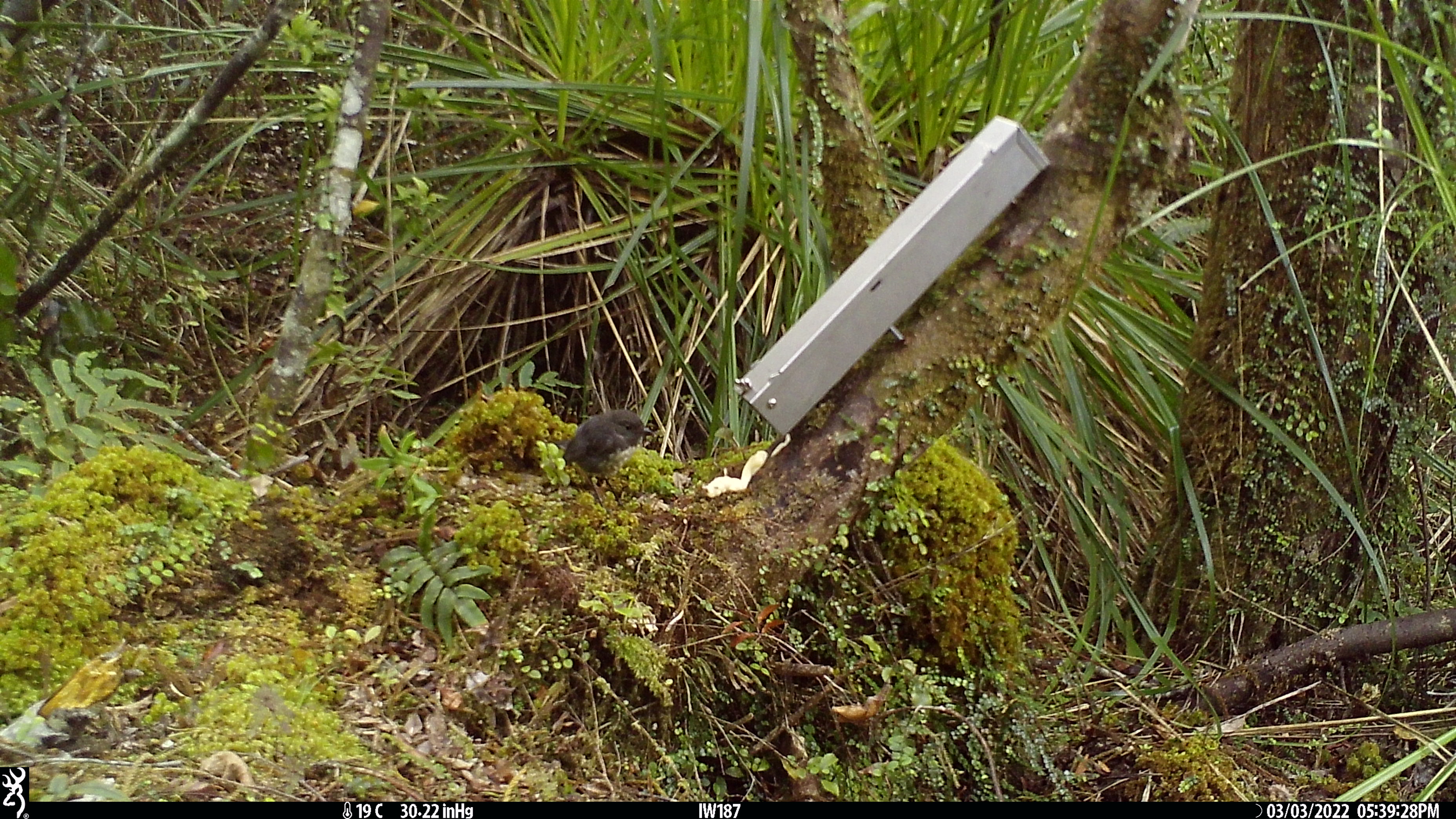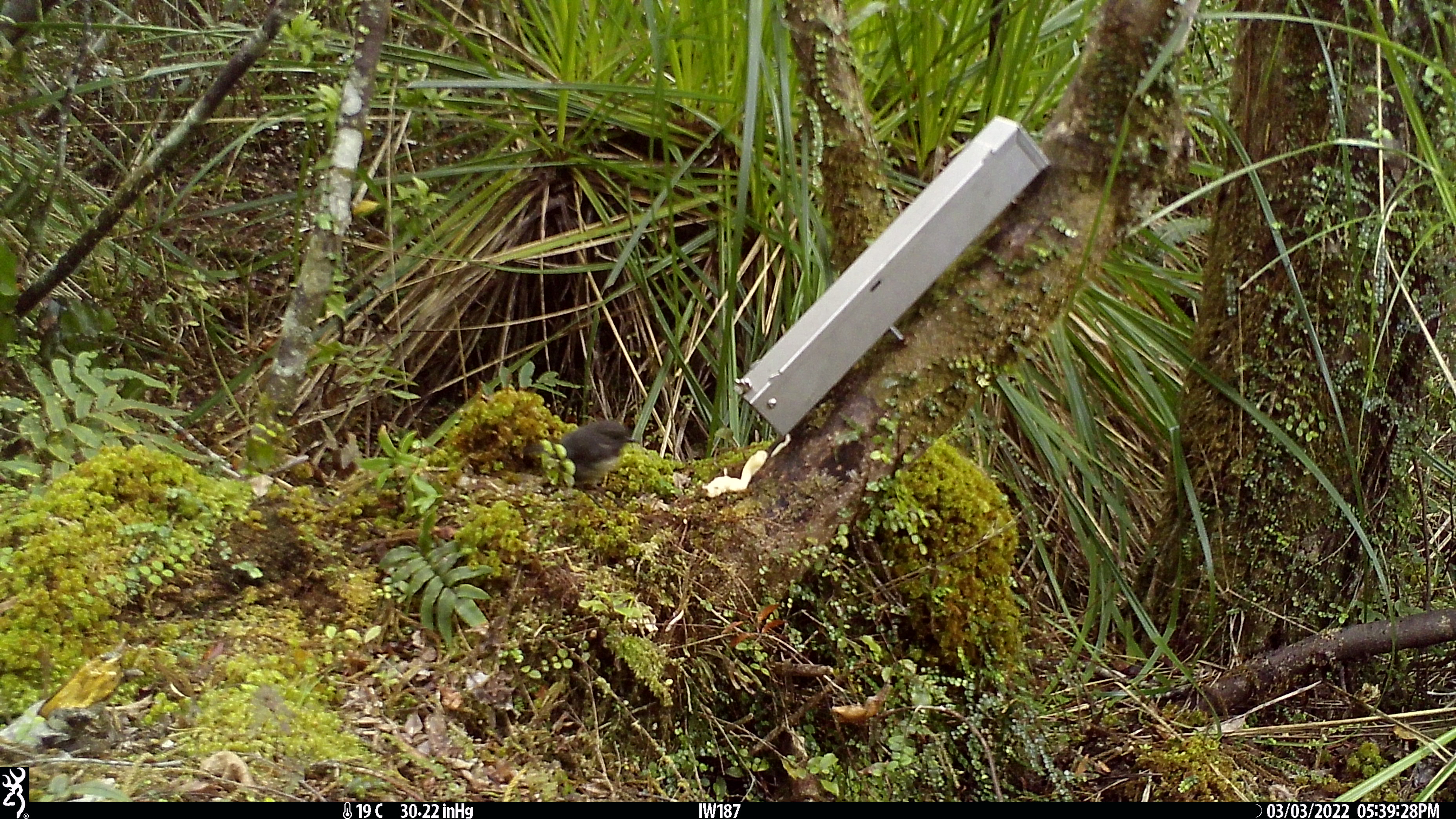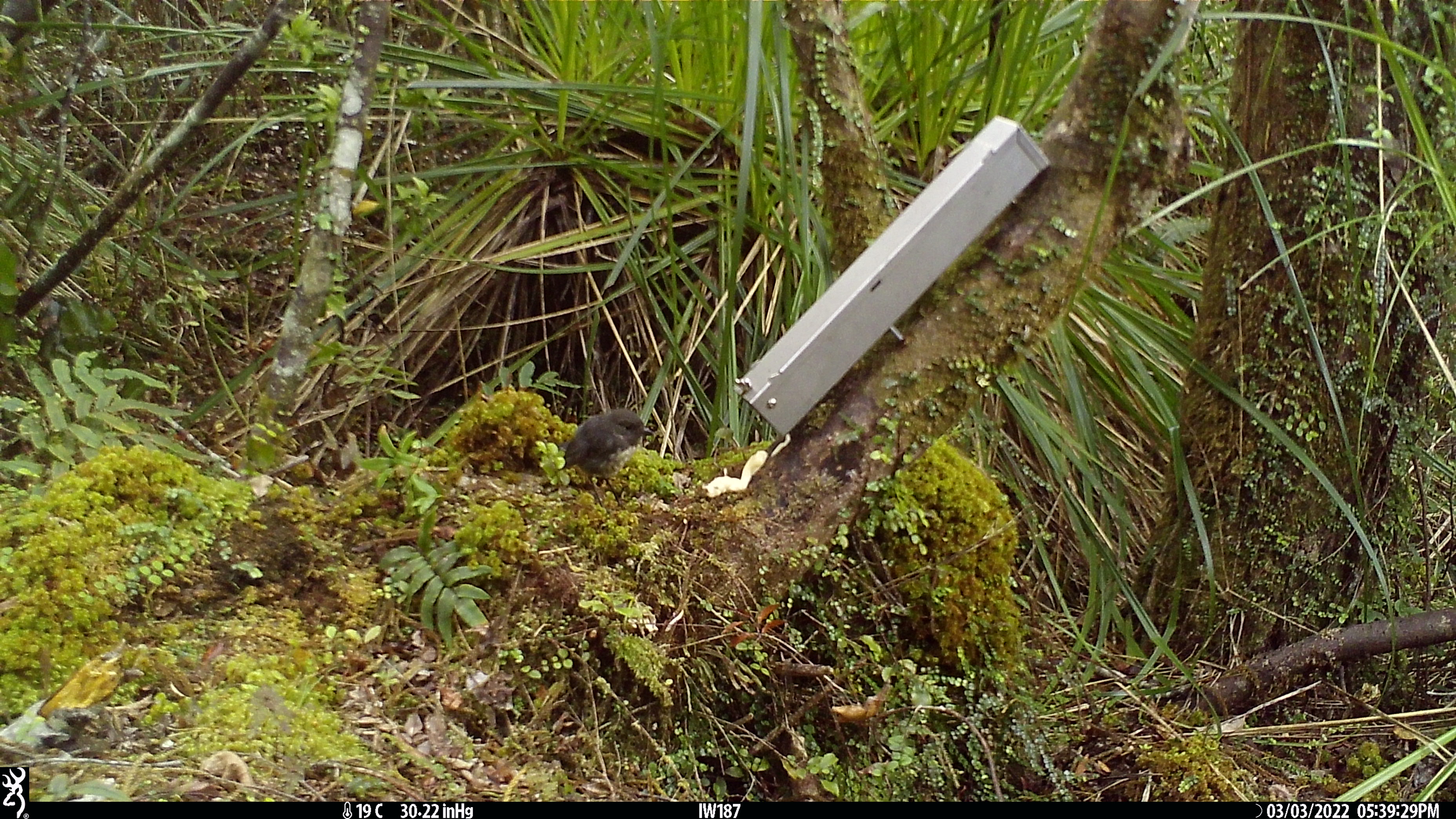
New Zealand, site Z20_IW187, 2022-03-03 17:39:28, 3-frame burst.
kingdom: Animalia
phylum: Chordata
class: Aves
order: Passeriformes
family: Petroicidae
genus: Petroica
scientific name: Petroica macrocephala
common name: tomtit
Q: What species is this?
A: Tomtit (Petroica macrocephala).